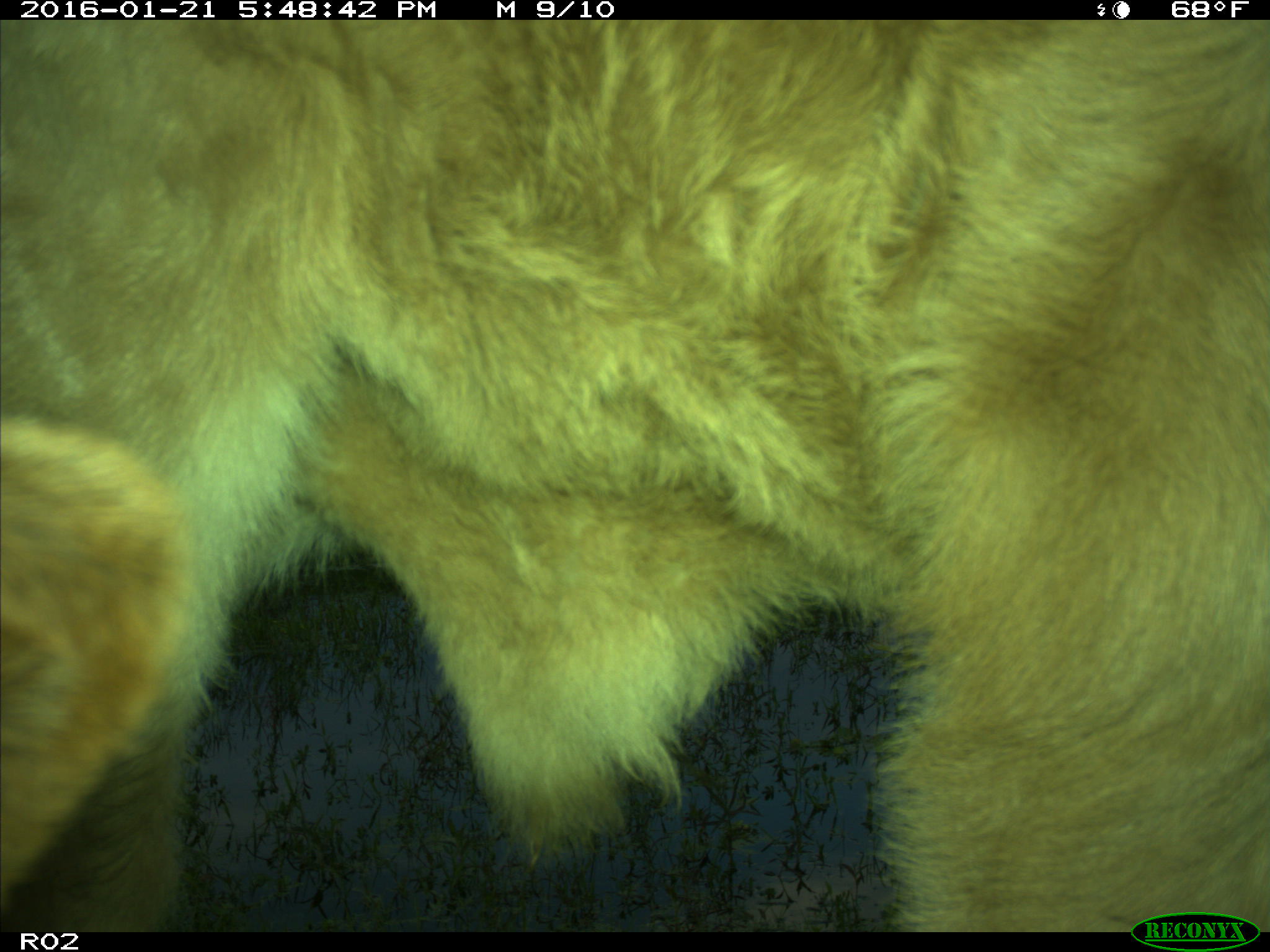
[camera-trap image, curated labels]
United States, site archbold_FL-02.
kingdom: Animalia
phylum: Chordata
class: Mammalia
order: Artiodactyla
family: Bovidae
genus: Bos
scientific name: Bos taurus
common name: domestic cow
Bos taurus (domestic cow).